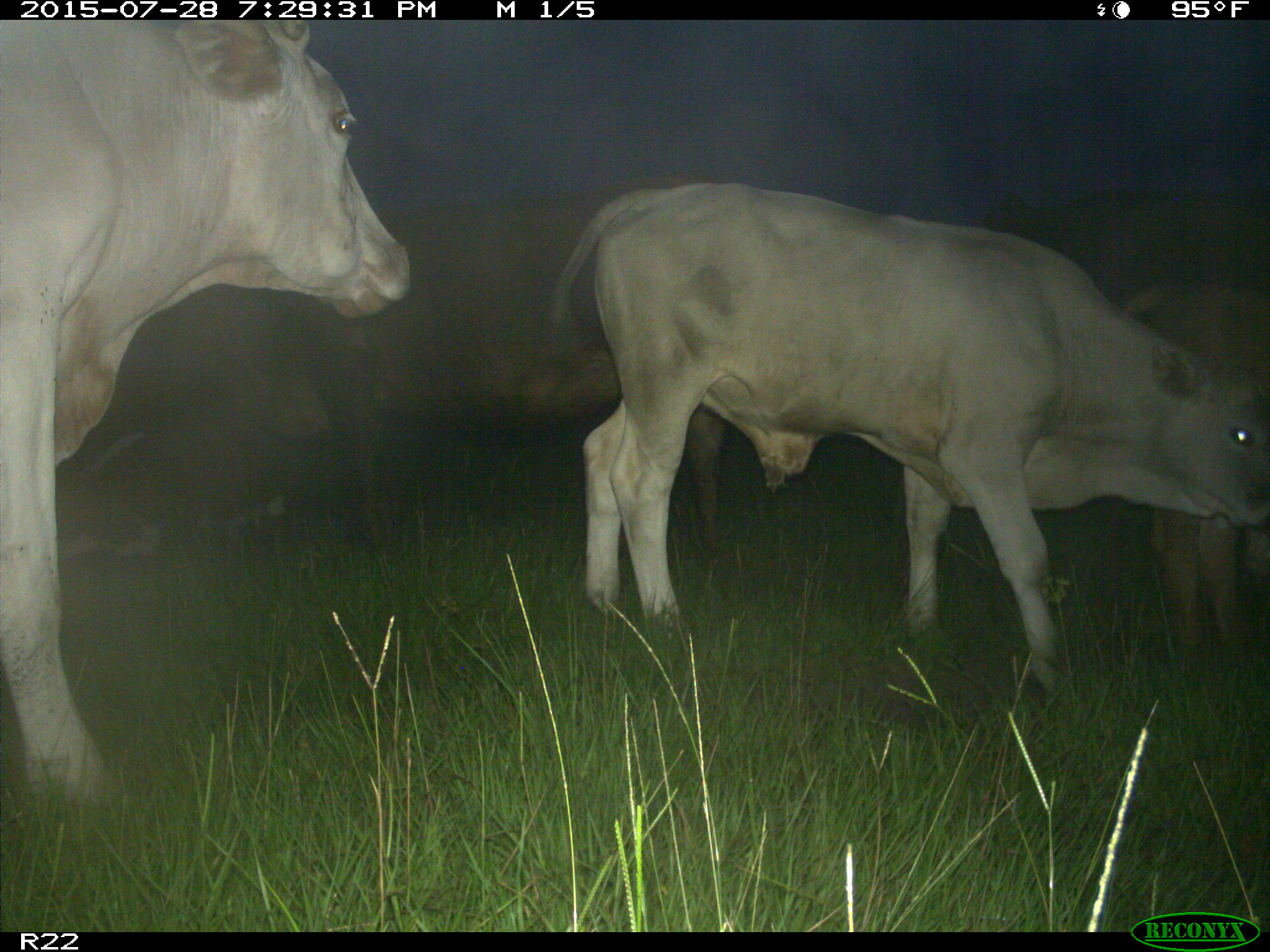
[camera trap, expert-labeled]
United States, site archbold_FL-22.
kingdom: Animalia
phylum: Chordata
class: Mammalia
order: Artiodactyla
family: Bovidae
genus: Bos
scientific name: Bos taurus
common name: domestic cow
Bos taurus (domestic cow).